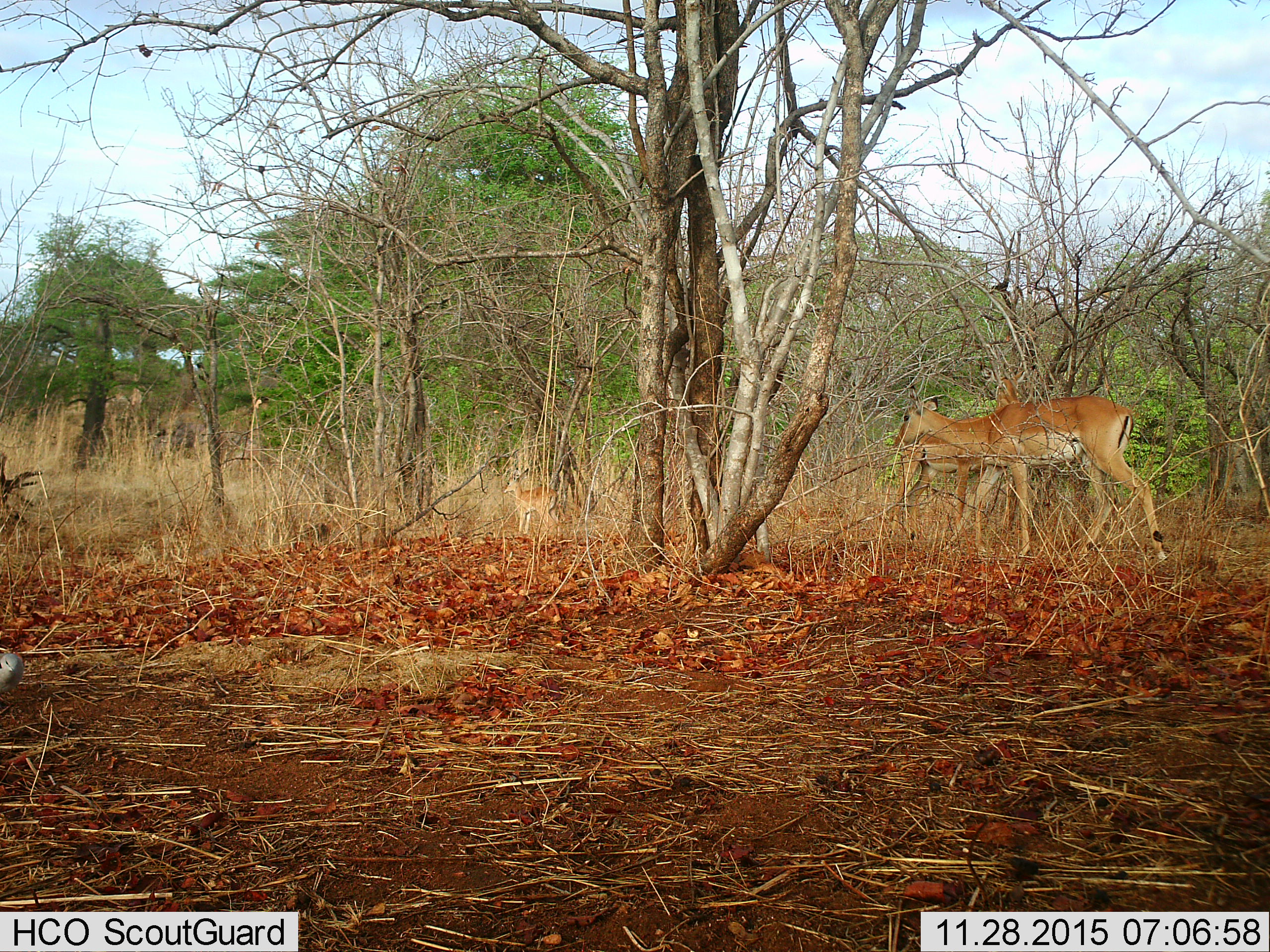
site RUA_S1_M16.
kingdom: Animalia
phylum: Chordata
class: Mammalia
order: Artiodactyla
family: Bovidae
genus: Aepyceros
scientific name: Aepyceros melampus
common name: impala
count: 2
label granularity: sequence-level